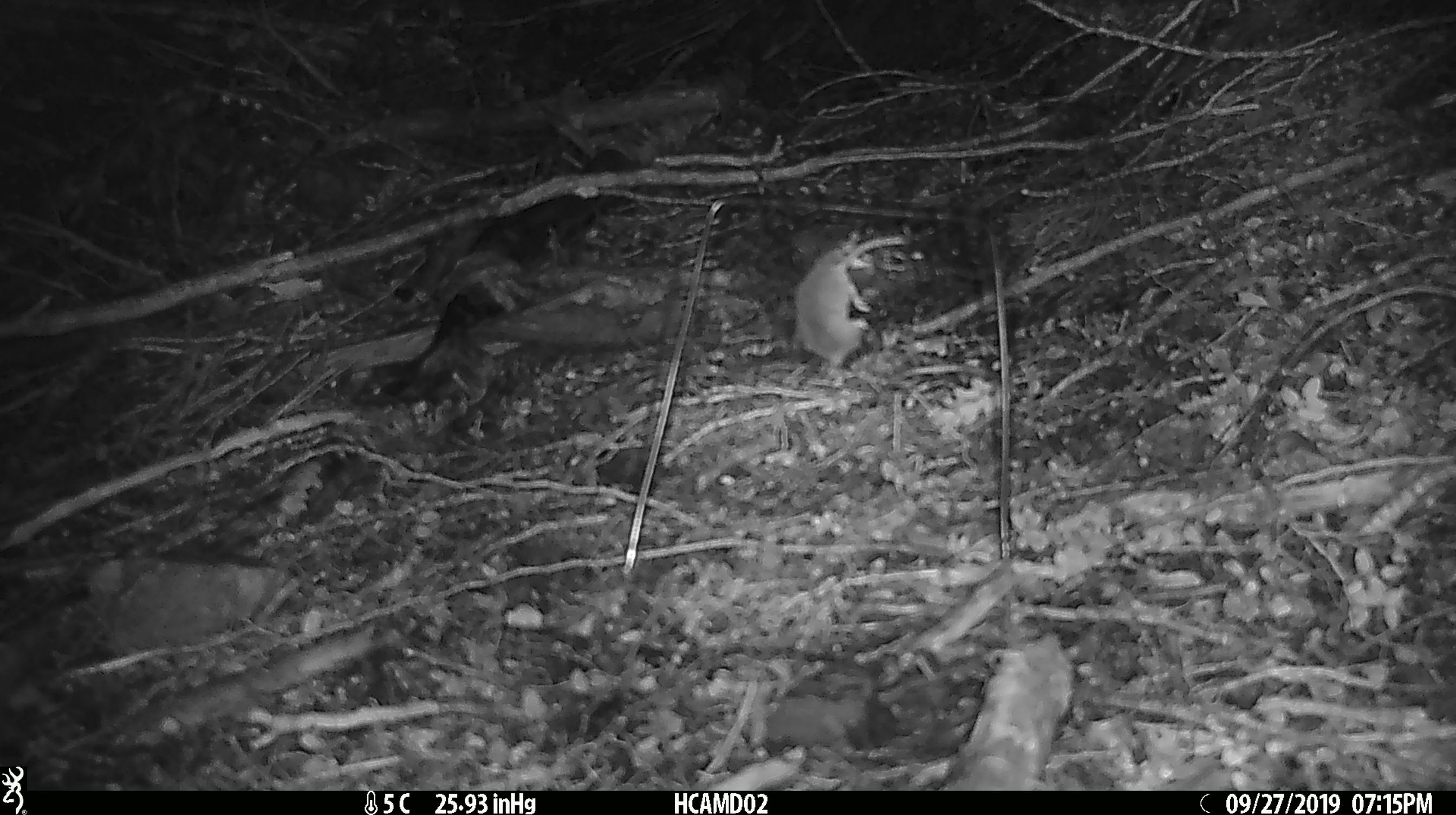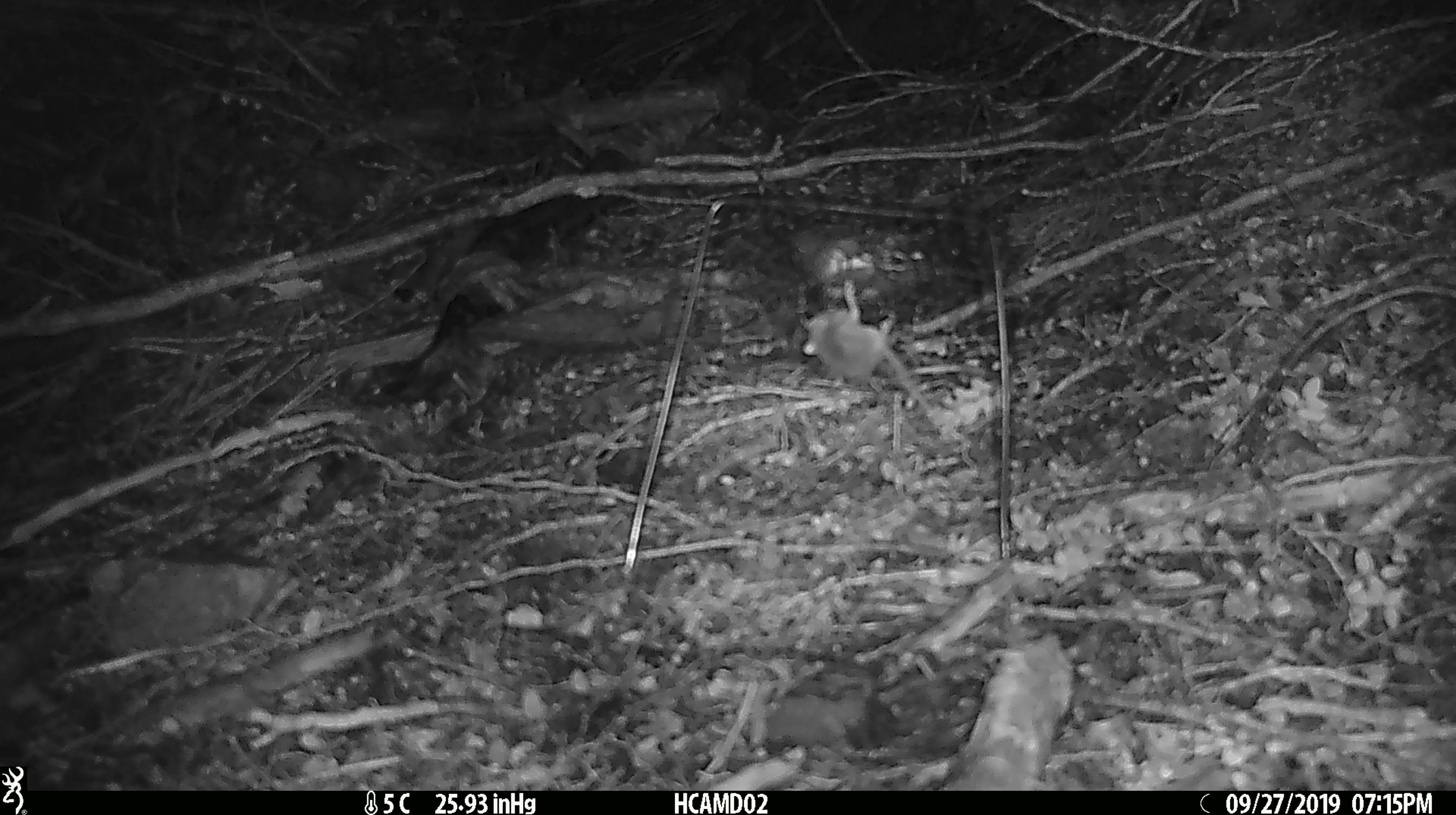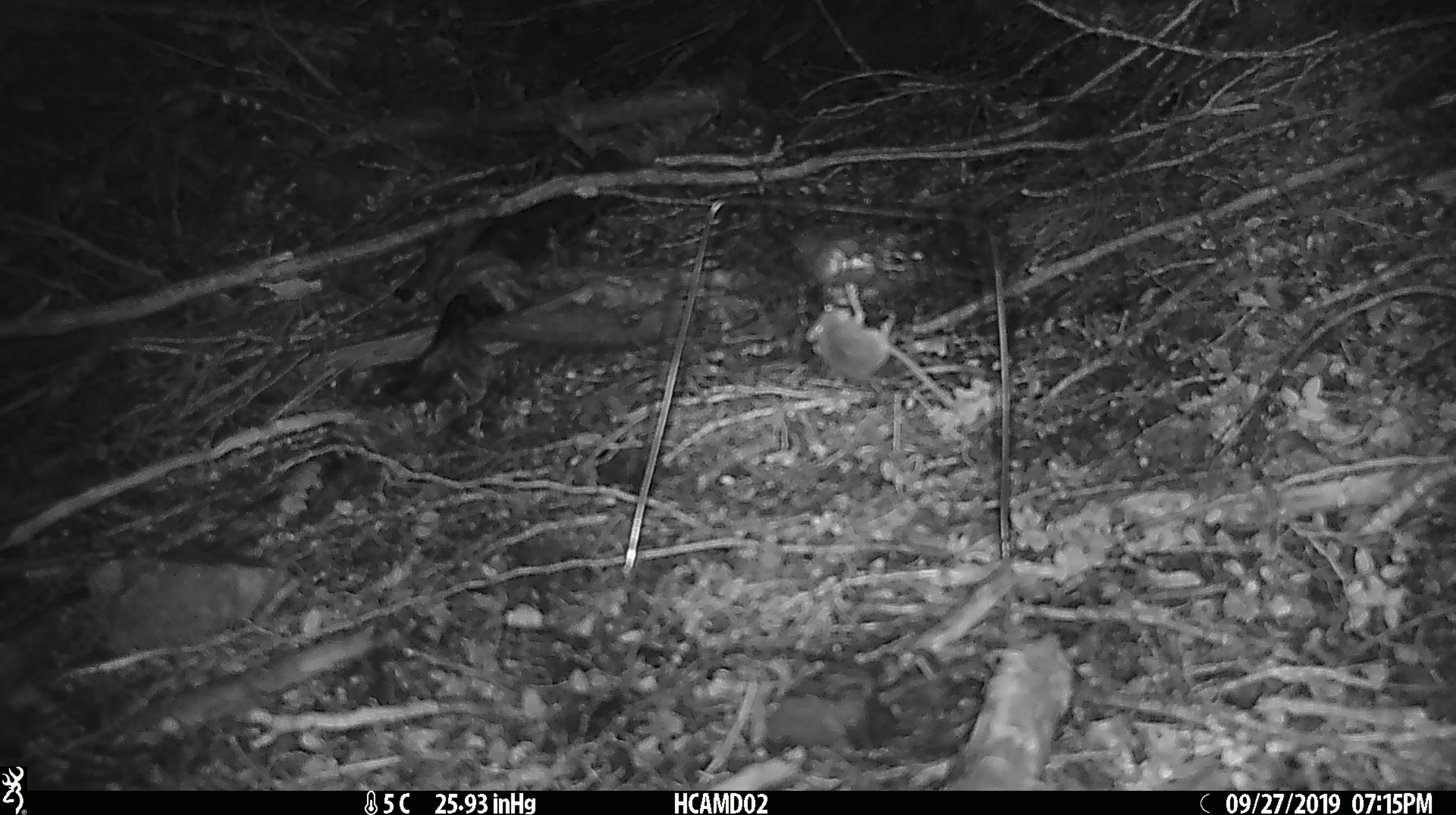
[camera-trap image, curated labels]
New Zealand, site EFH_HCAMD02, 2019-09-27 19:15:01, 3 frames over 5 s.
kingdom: Animalia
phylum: Chordata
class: Mammalia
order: Rodentia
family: Muridae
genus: Mus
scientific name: Mus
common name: mouse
Mouse (Mus).